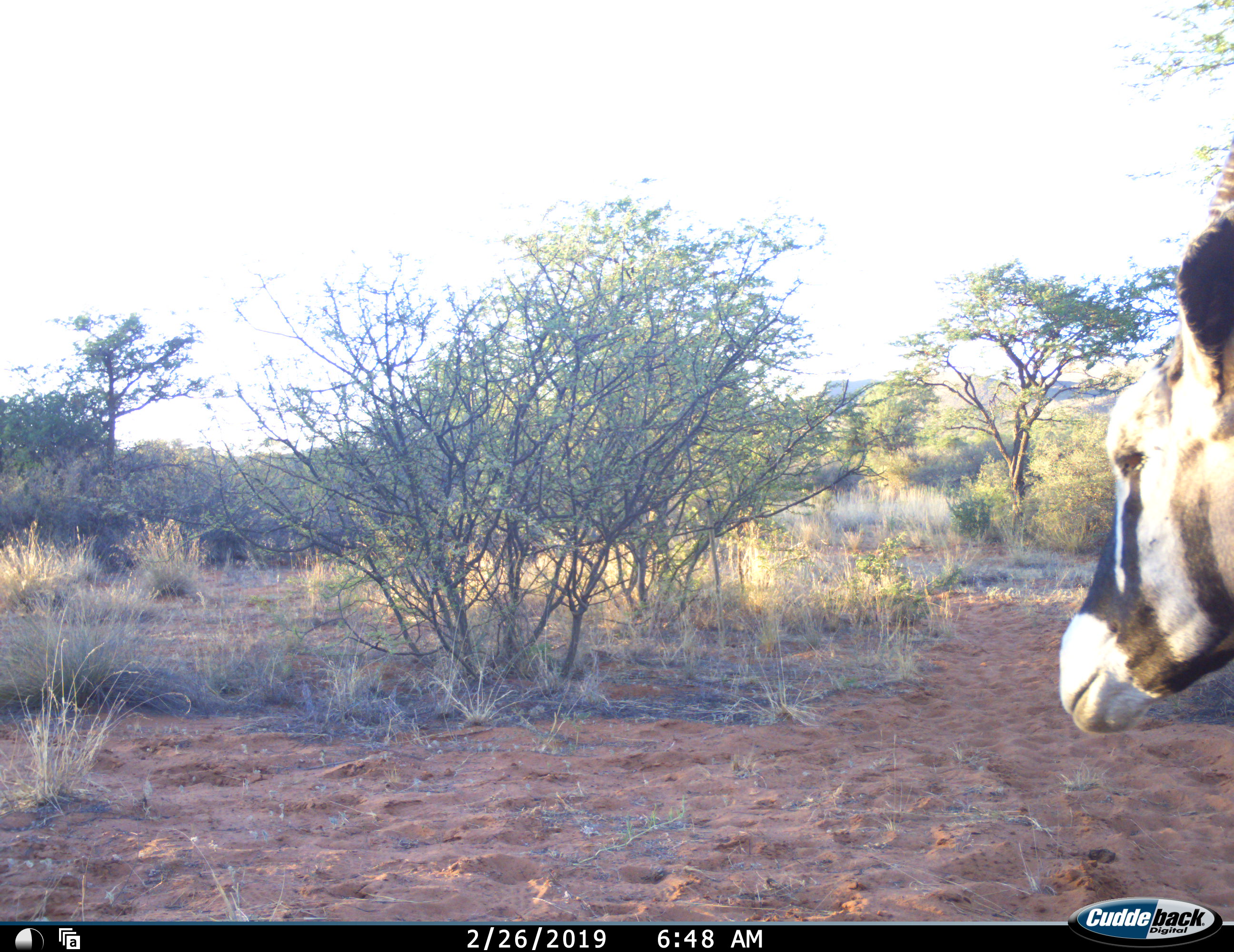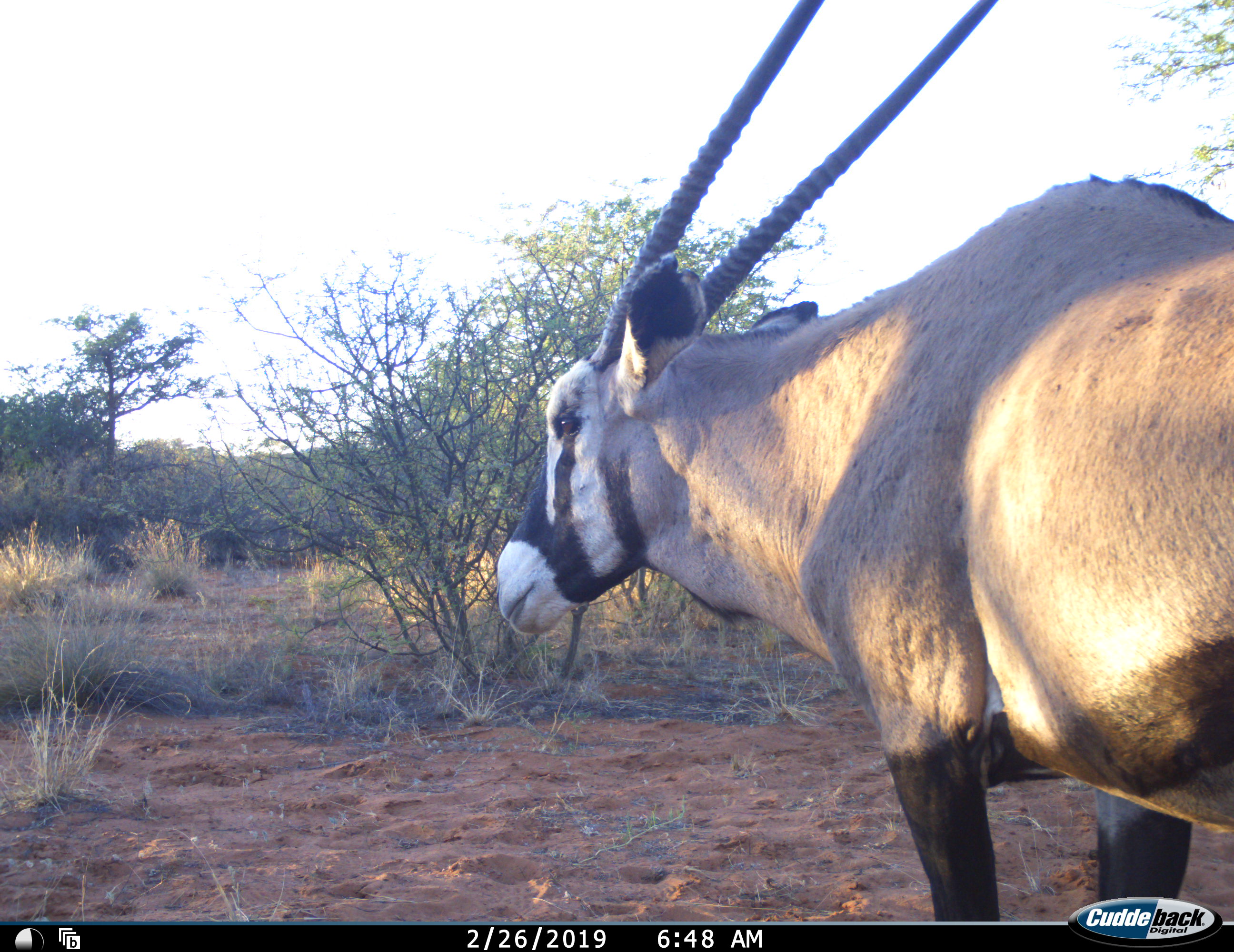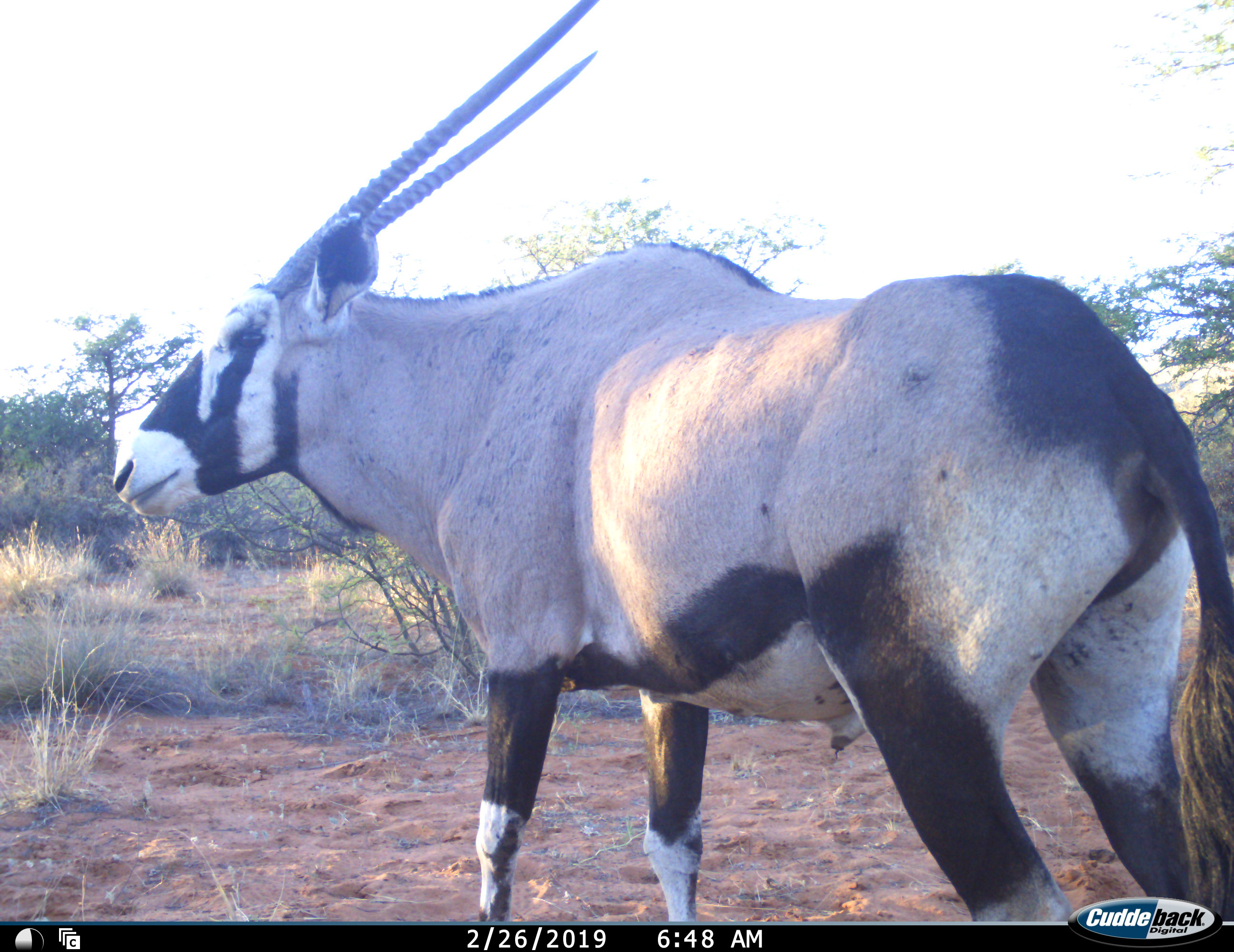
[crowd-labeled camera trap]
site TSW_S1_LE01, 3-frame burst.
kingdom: Animalia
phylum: Chordata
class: Mammalia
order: Artiodactyla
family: Bovidae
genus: Oryx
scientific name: Oryx gazella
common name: gemsbok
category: oryx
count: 1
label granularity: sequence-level